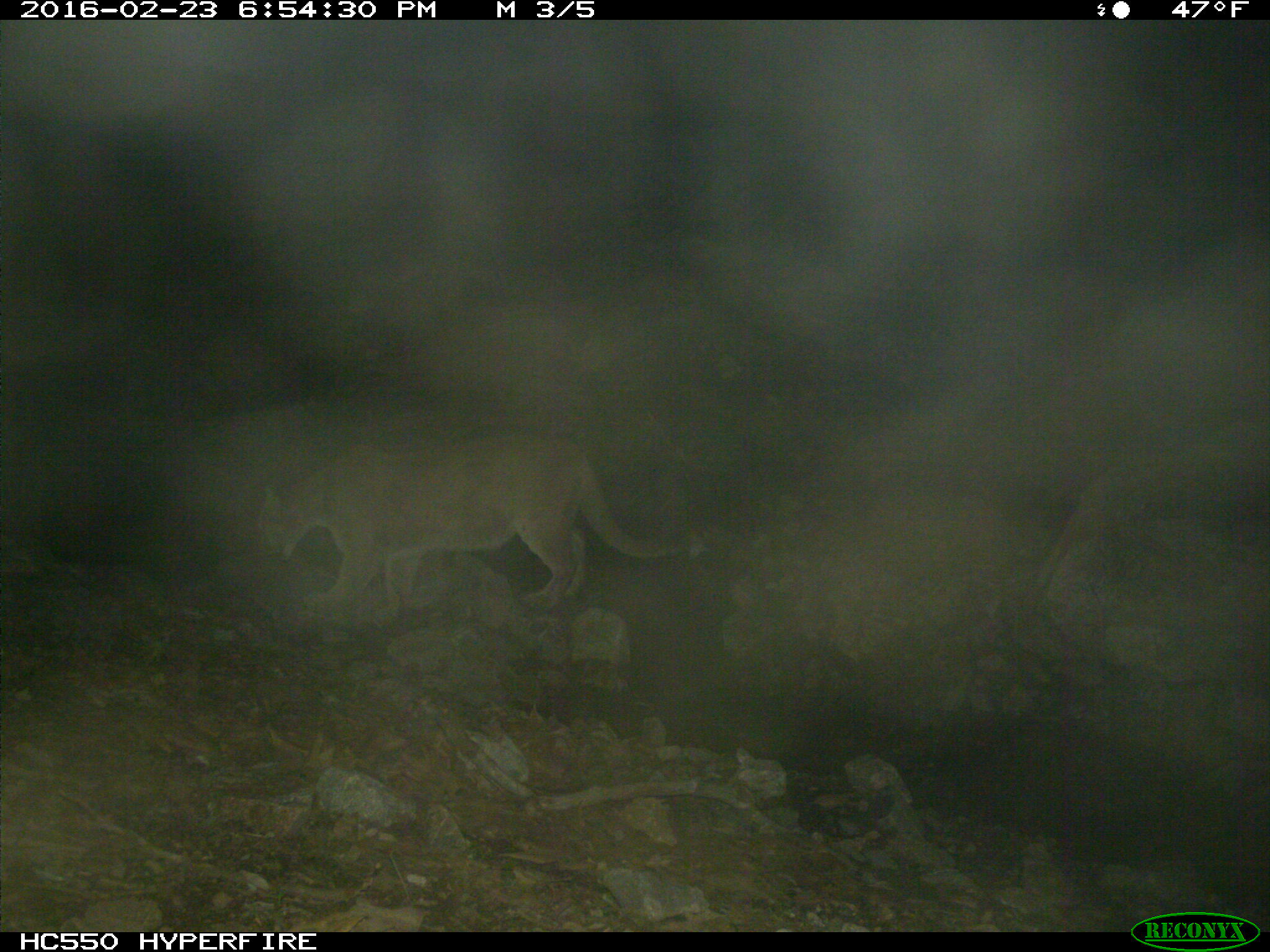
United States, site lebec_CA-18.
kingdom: Animalia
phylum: Chordata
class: Mammalia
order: Carnivora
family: Felidae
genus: Puma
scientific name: Puma concolor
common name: mountain lion